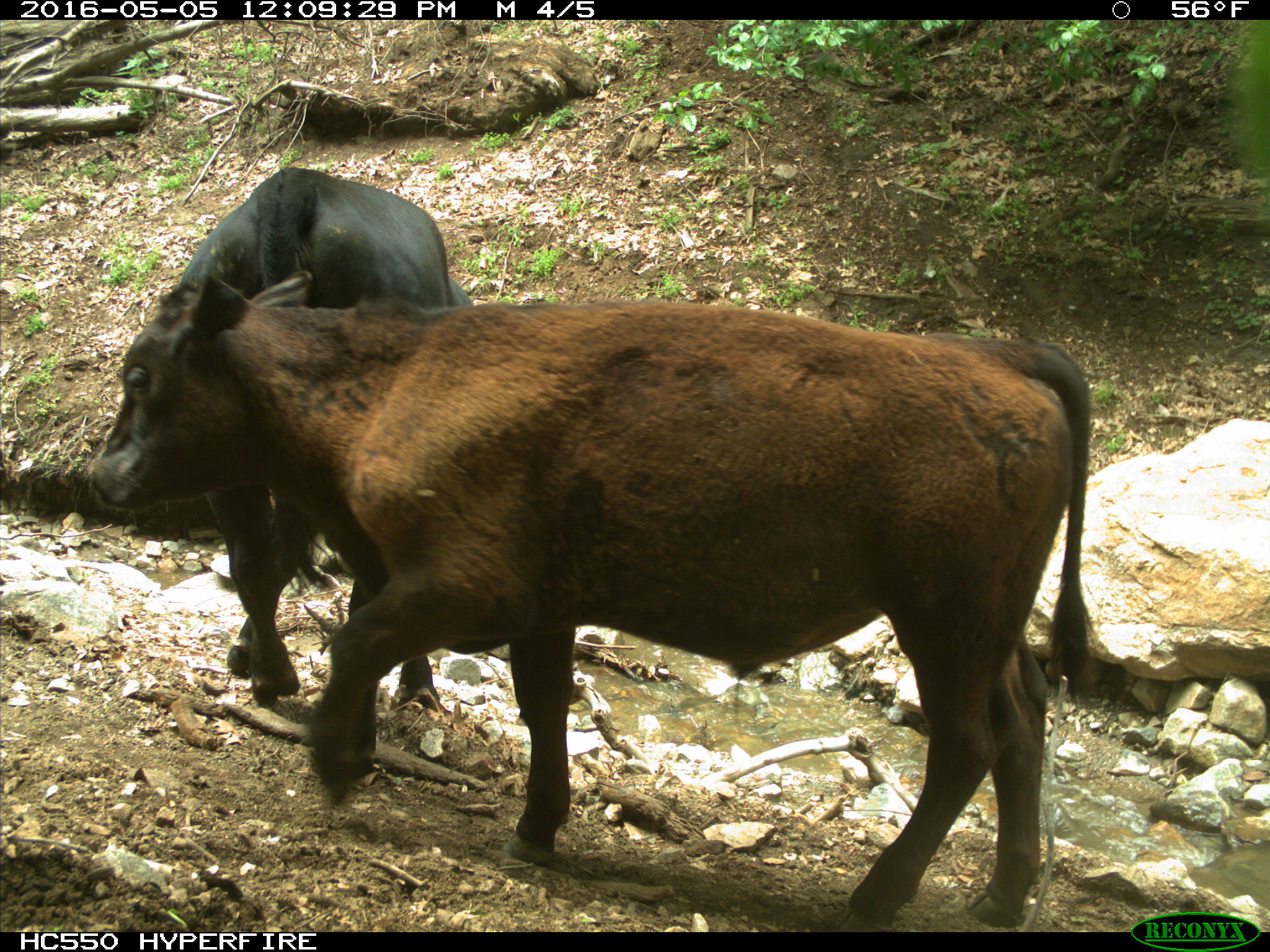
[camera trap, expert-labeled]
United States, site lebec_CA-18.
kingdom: Animalia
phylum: Chordata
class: Mammalia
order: Artiodactyla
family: Bovidae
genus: Bos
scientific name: Bos taurus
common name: domestic cow